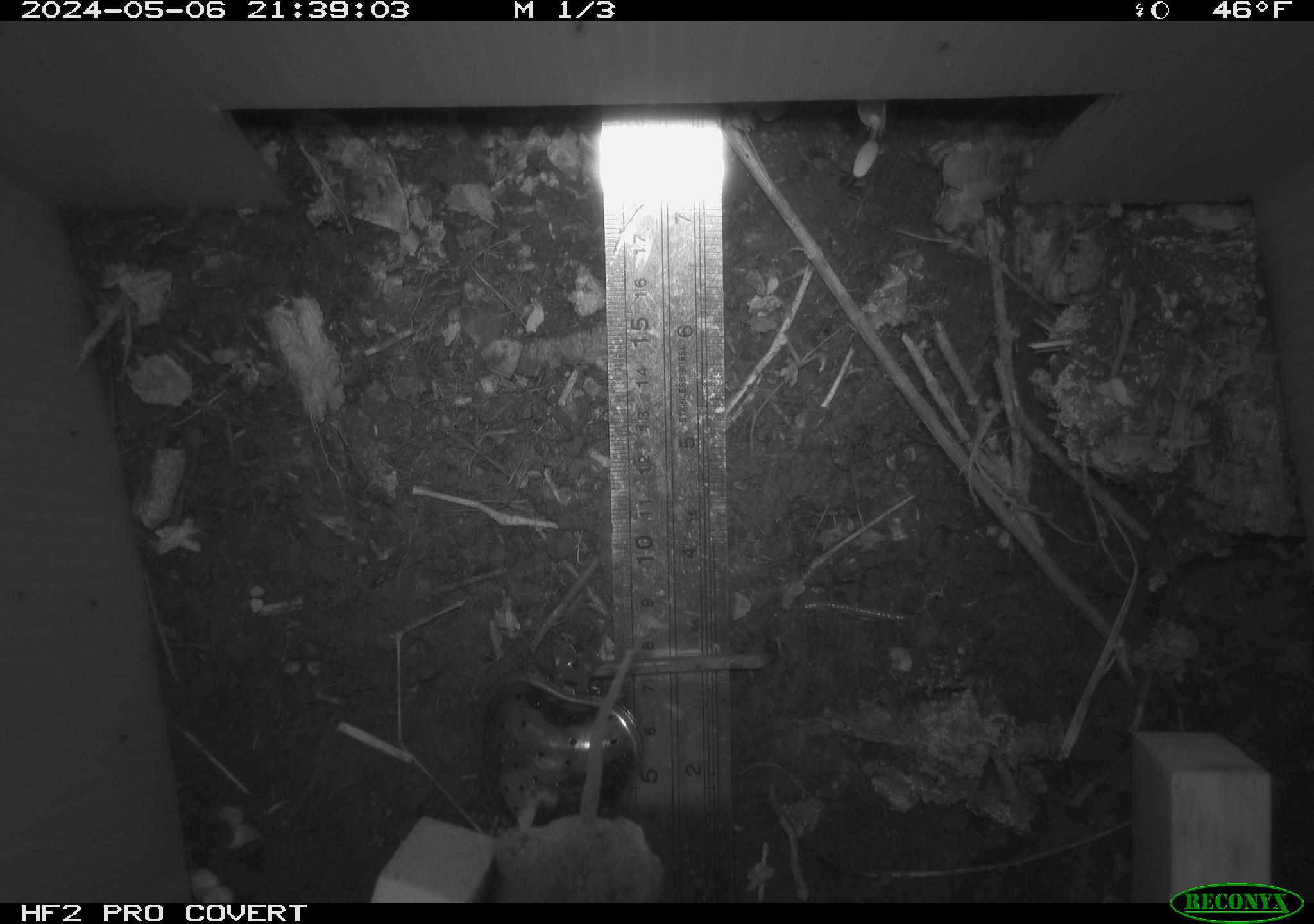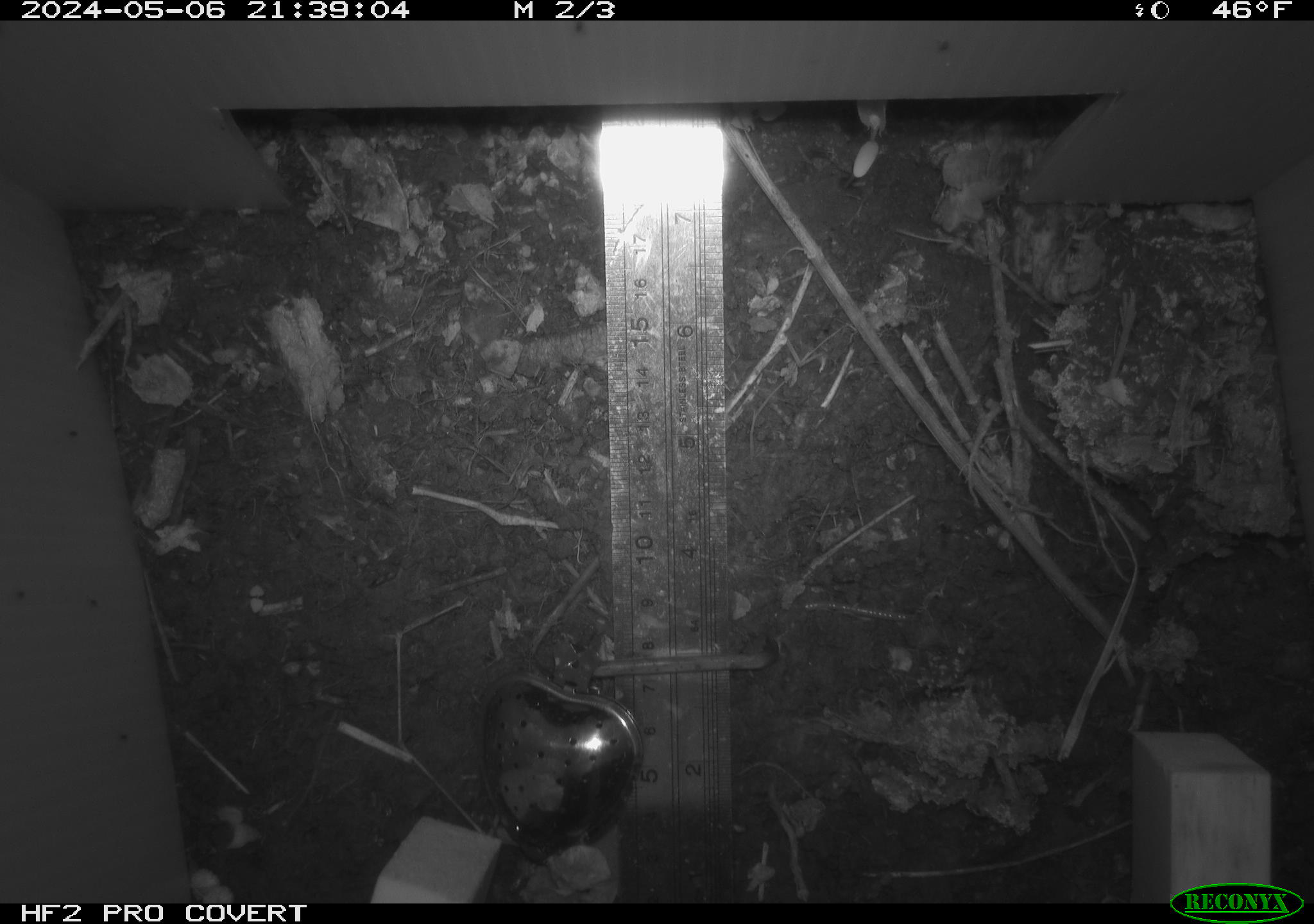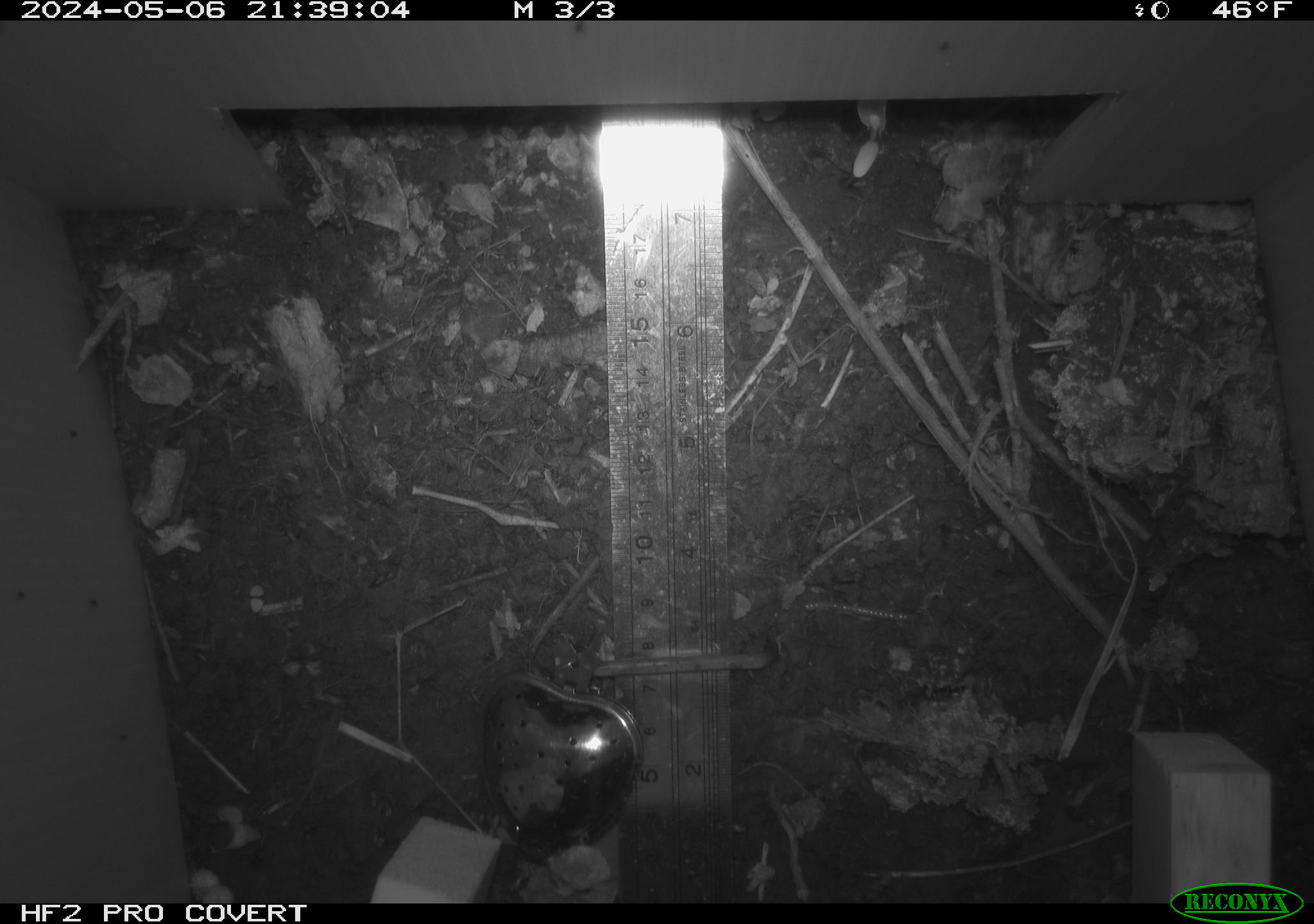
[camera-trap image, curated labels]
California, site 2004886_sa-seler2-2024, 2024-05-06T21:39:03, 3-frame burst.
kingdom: Animalia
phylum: Chordata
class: Mammalia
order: Rodentia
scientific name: Rodentia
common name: mouse species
Mouse species (Rodentia).